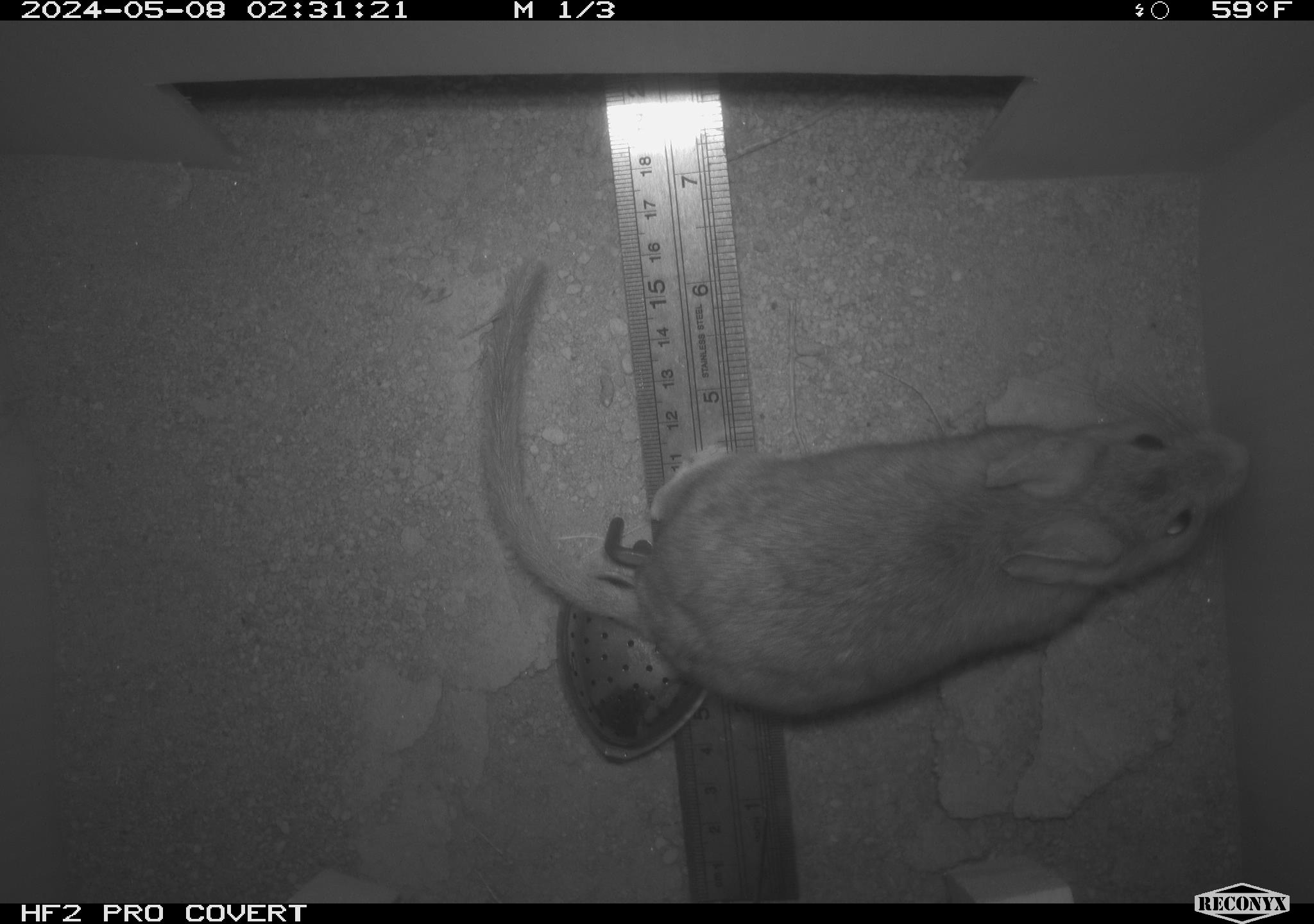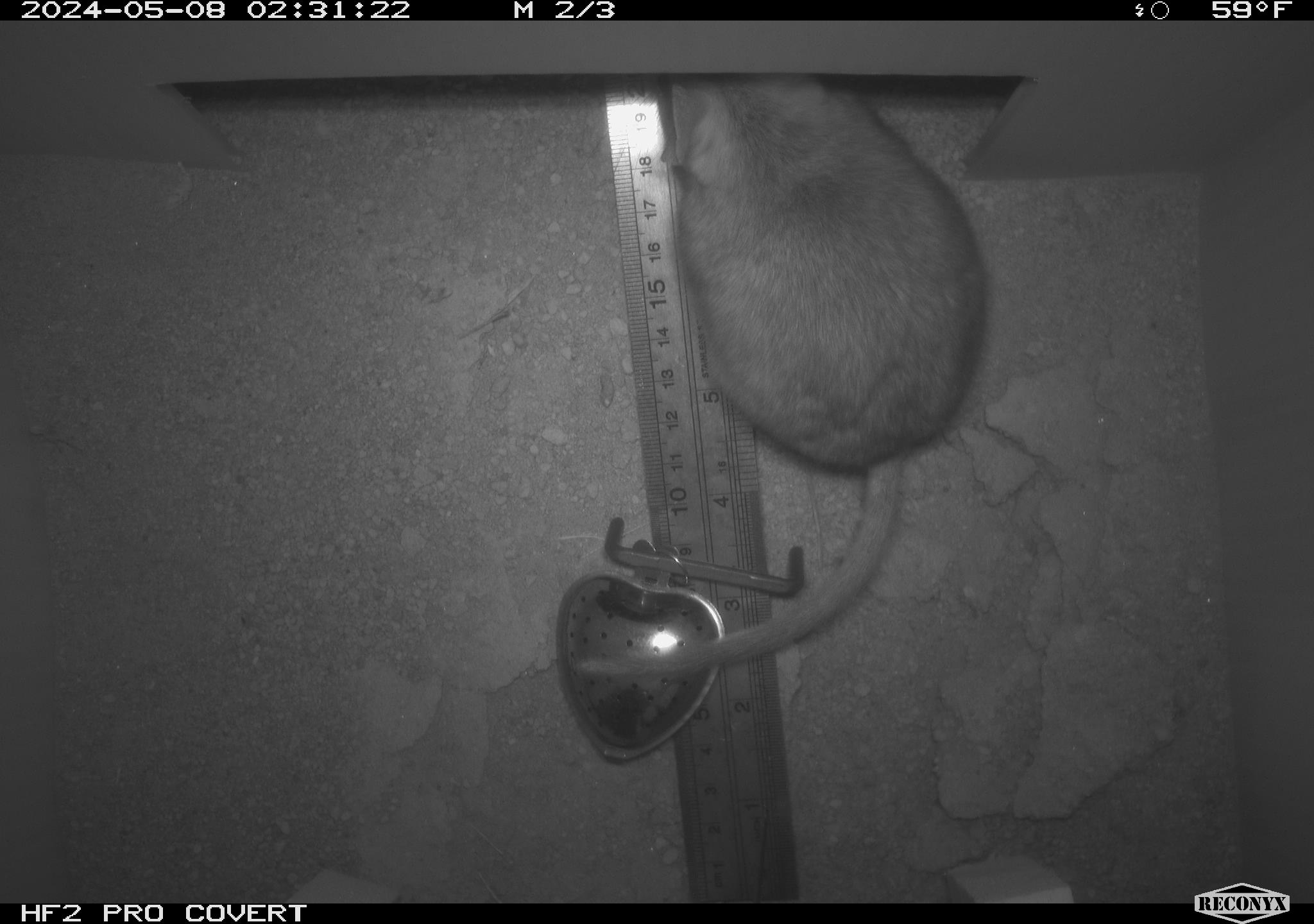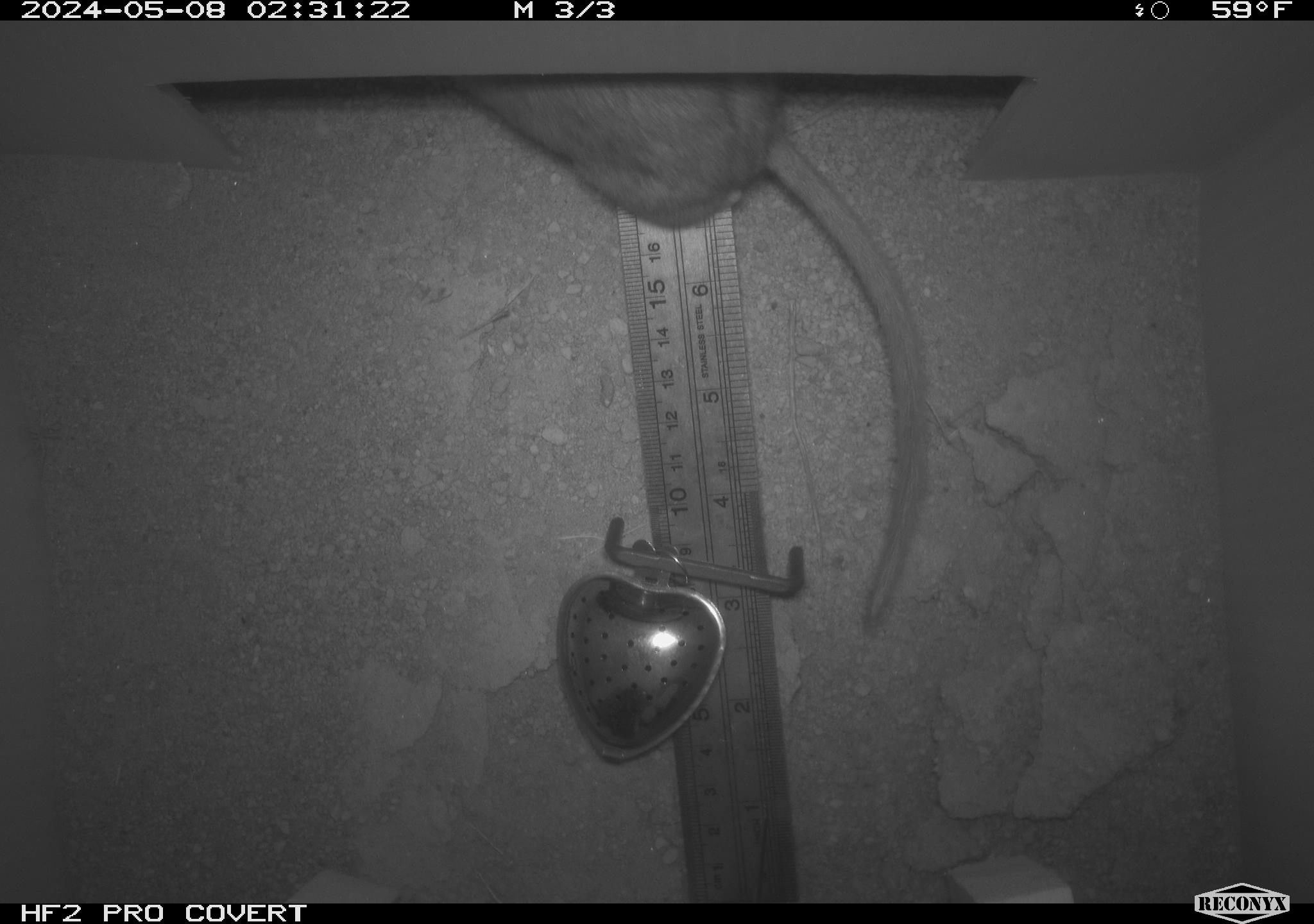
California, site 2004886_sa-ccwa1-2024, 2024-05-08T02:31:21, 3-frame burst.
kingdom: Animalia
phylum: Chordata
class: Mammalia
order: Rodentia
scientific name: Rodentia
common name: woodrat or rat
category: woodrat or rat species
Woodrat or rat species (woodrat or rat) (Rodentia).